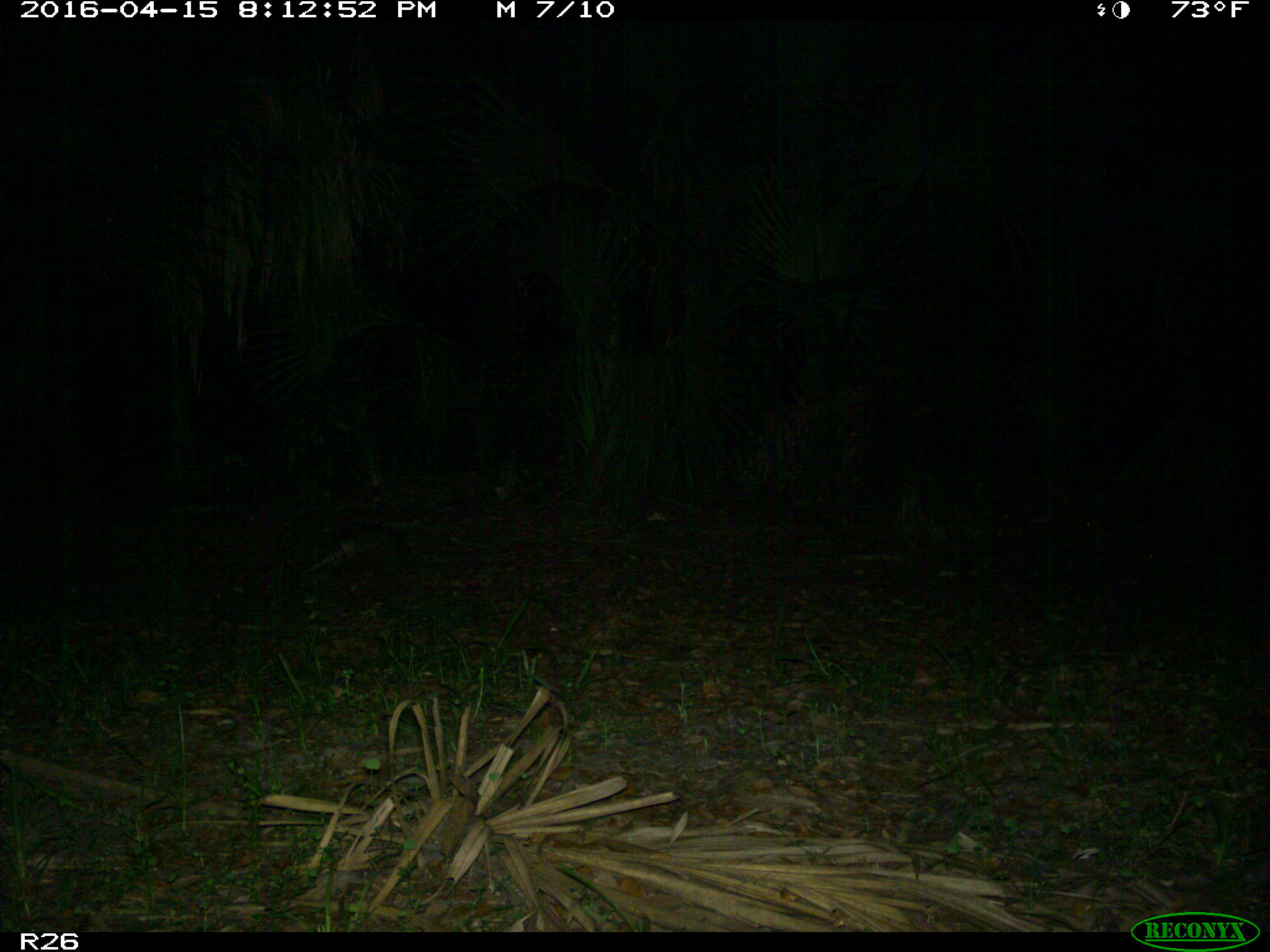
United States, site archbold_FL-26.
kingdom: Animalia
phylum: Chordata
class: Mammalia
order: Cingulata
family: Dasypodidae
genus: Dasypus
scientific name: Dasypus novemcinctus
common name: nine-banded armadillo